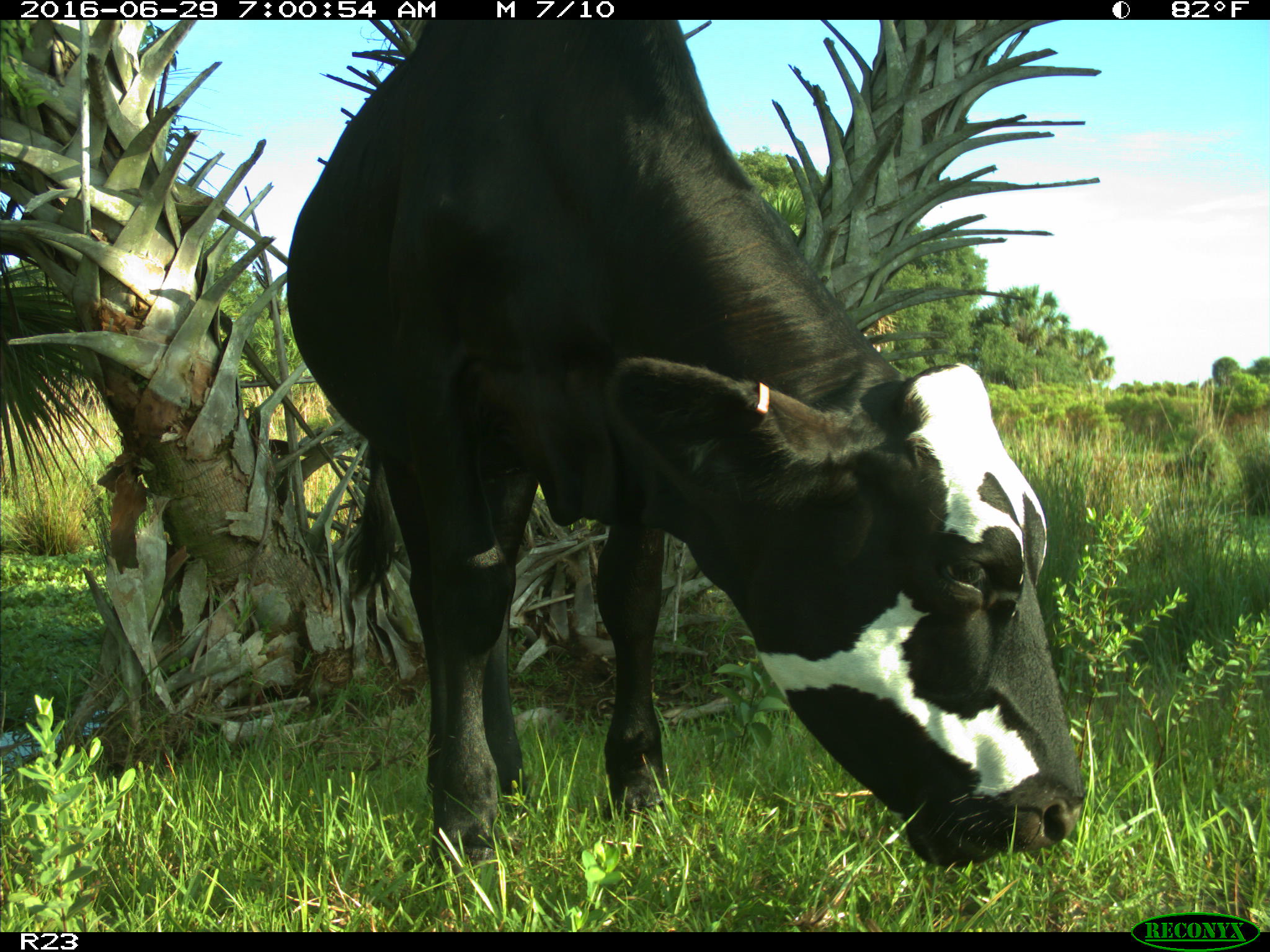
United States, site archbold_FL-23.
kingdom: Animalia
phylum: Chordata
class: Mammalia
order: Artiodactyla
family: Bovidae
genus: Bos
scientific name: Bos taurus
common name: domestic cow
Bos taurus (domestic cow).